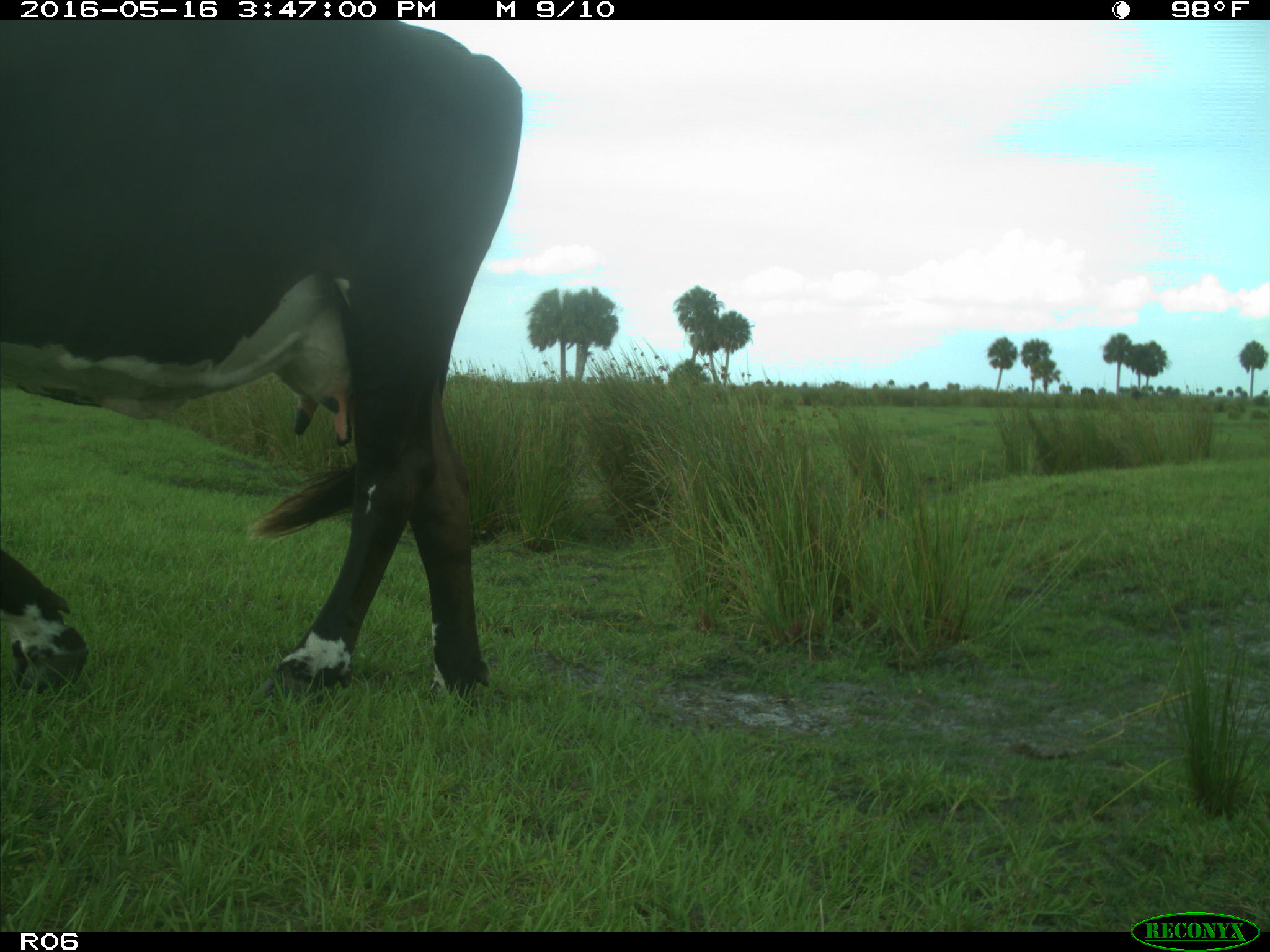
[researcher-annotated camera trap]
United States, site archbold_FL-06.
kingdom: Animalia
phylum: Chordata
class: Mammalia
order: Artiodactyla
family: Bovidae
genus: Bos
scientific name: Bos taurus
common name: domestic cow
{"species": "Bos taurus (domestic cow)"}